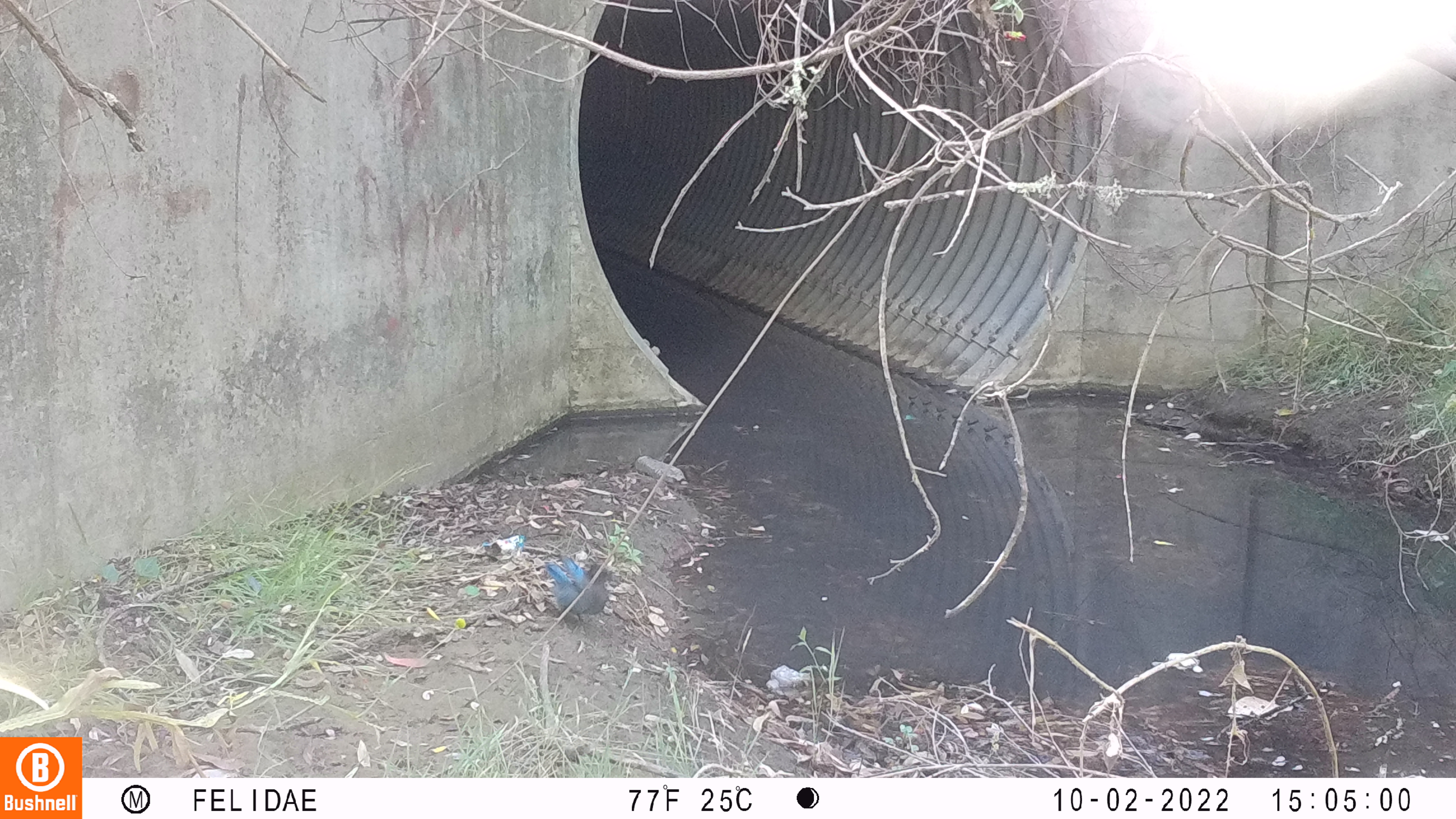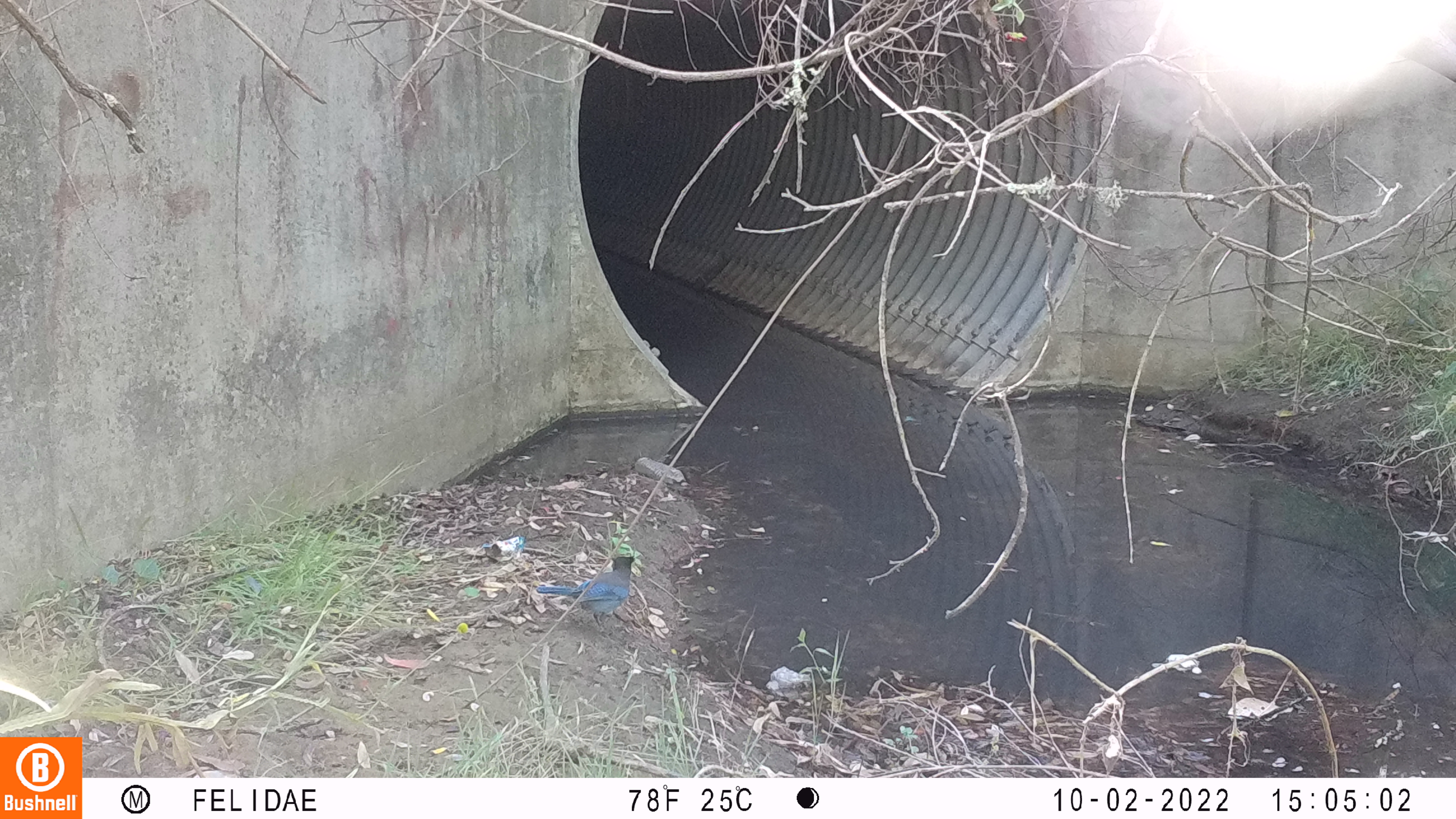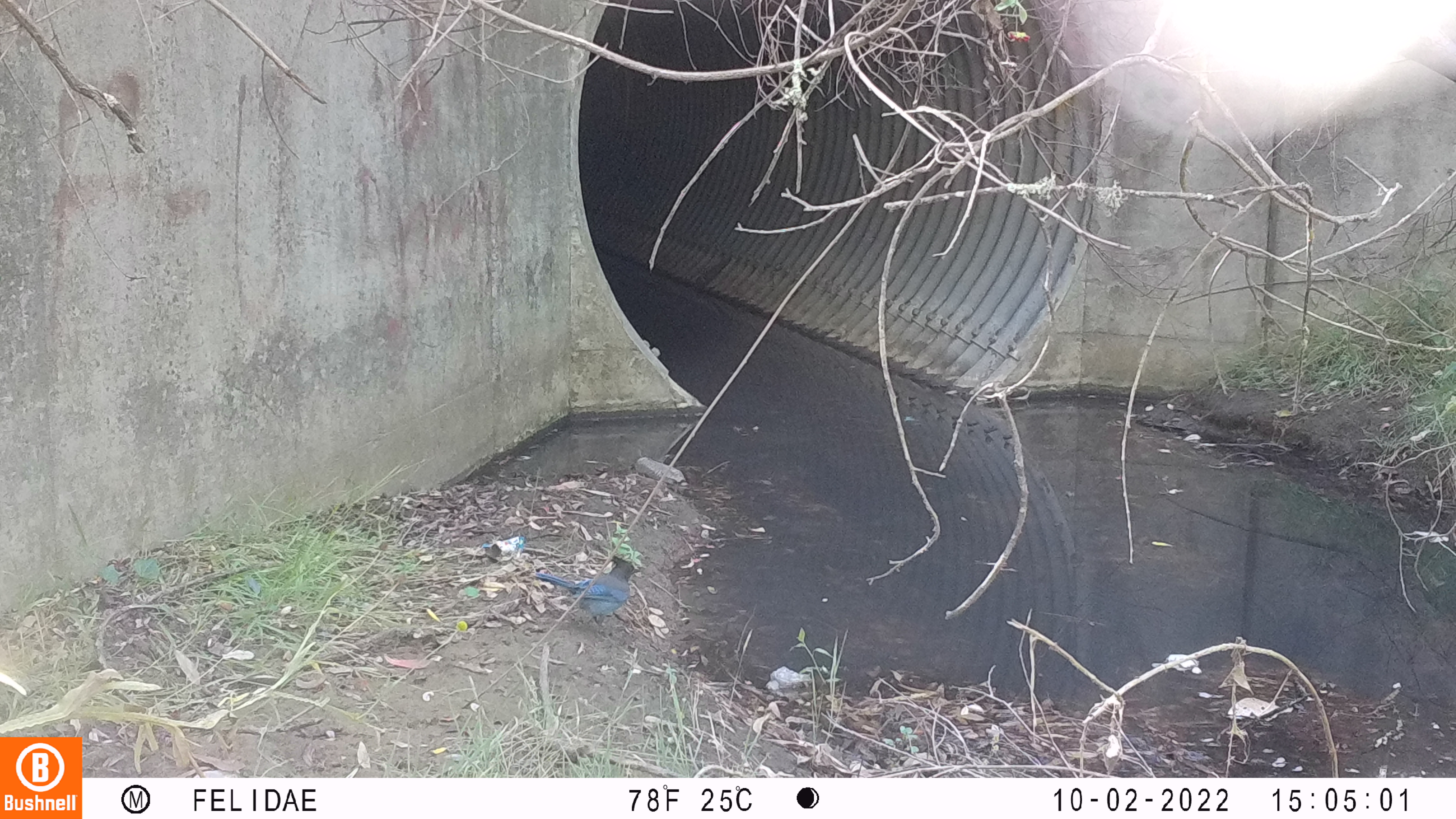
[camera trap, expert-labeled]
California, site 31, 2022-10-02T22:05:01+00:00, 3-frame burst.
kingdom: Animalia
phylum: Chordata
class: Aves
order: Passeriformes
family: Corvidae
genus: Cyanocitta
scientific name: Cyanocitta stelleri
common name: steller's jay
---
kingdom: Animalia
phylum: Chordata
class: Aves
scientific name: Aves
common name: bird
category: unknown bird